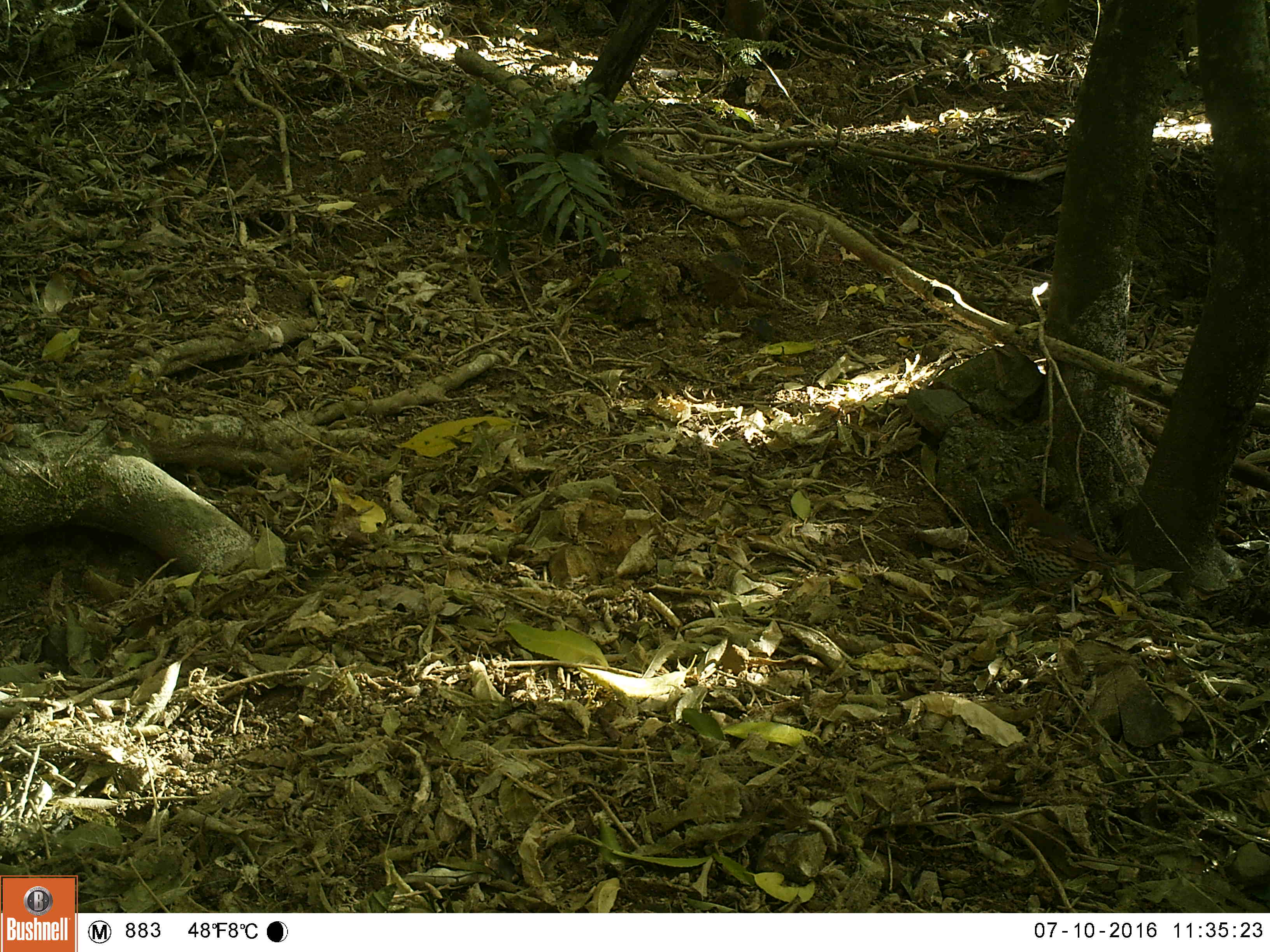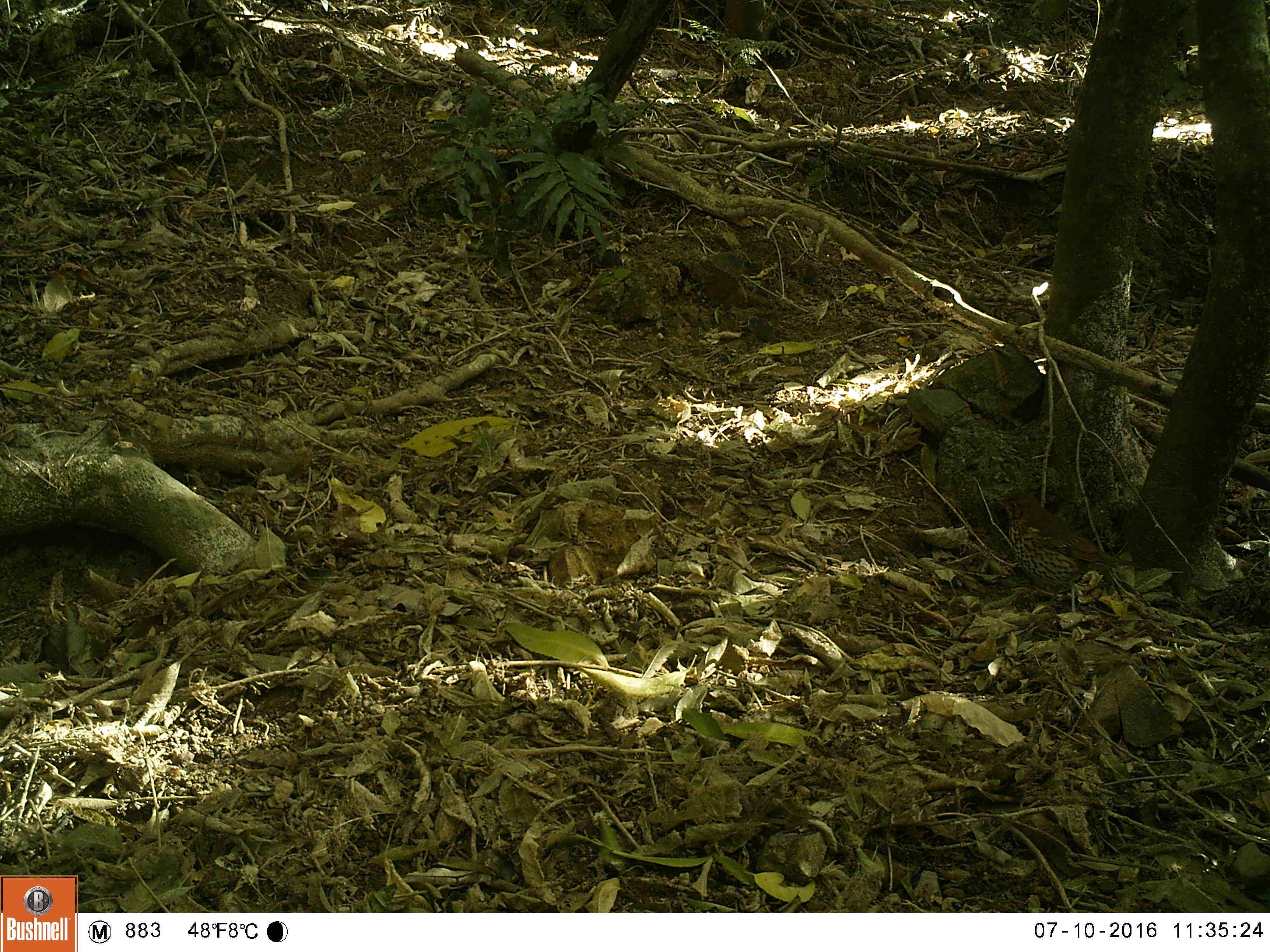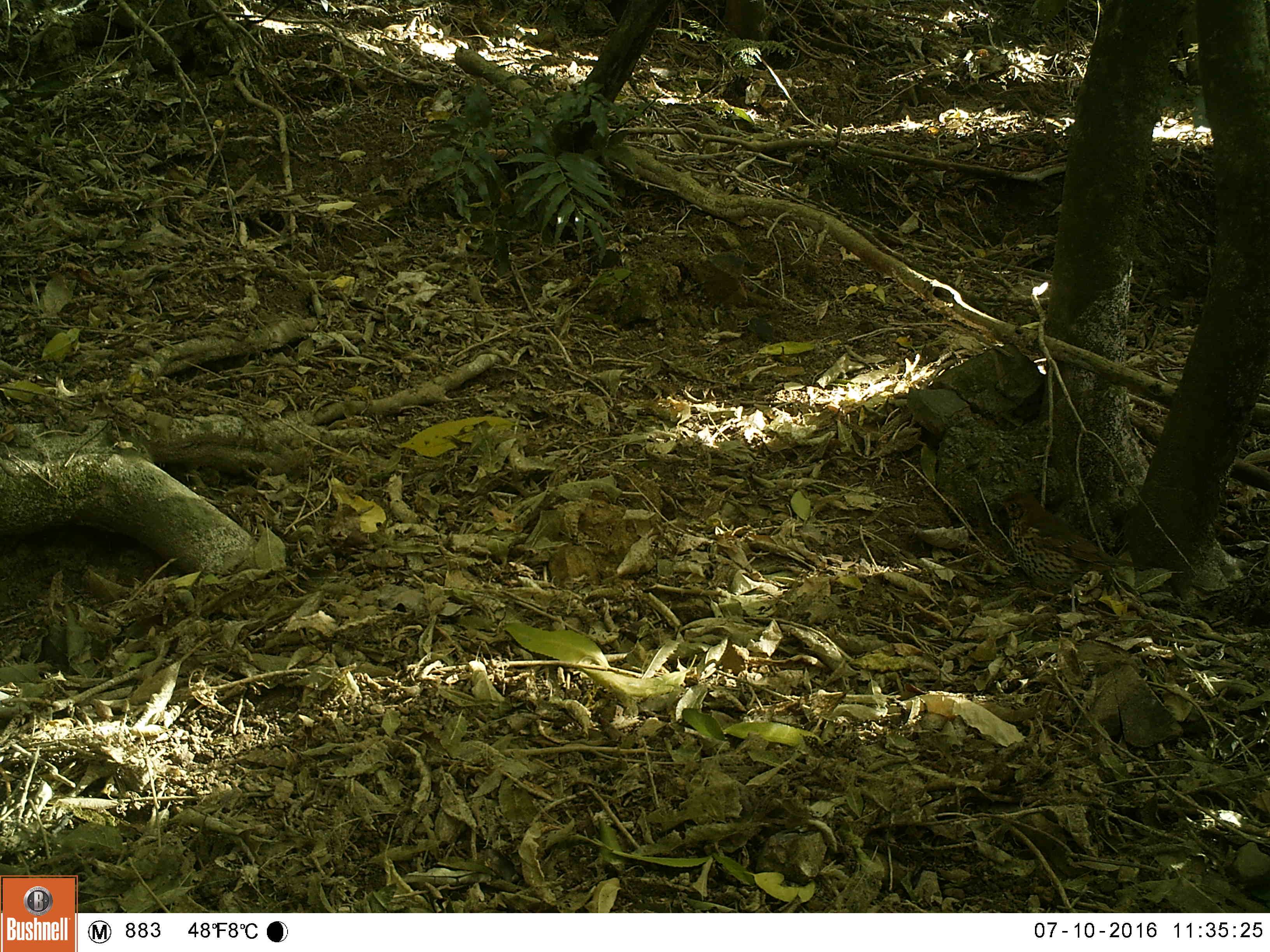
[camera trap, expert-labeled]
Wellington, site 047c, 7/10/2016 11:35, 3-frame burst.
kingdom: Animalia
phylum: Chordata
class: Aves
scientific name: Aves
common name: bird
Bird (Aves).